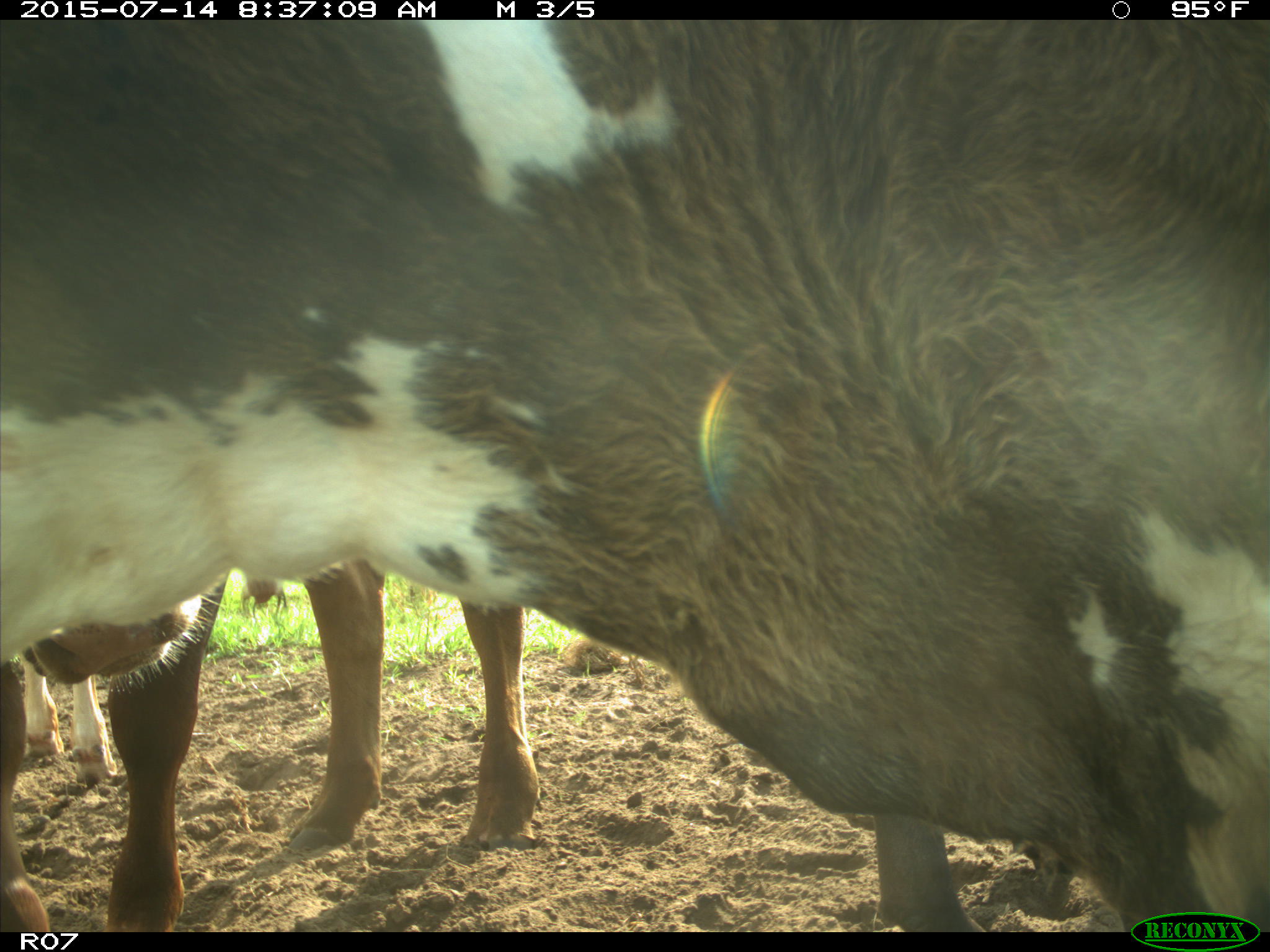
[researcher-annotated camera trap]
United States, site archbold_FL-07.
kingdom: Animalia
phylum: Chordata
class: Mammalia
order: Artiodactyla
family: Bovidae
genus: Bos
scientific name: Bos taurus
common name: domestic cow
Bos taurus (domestic cow).